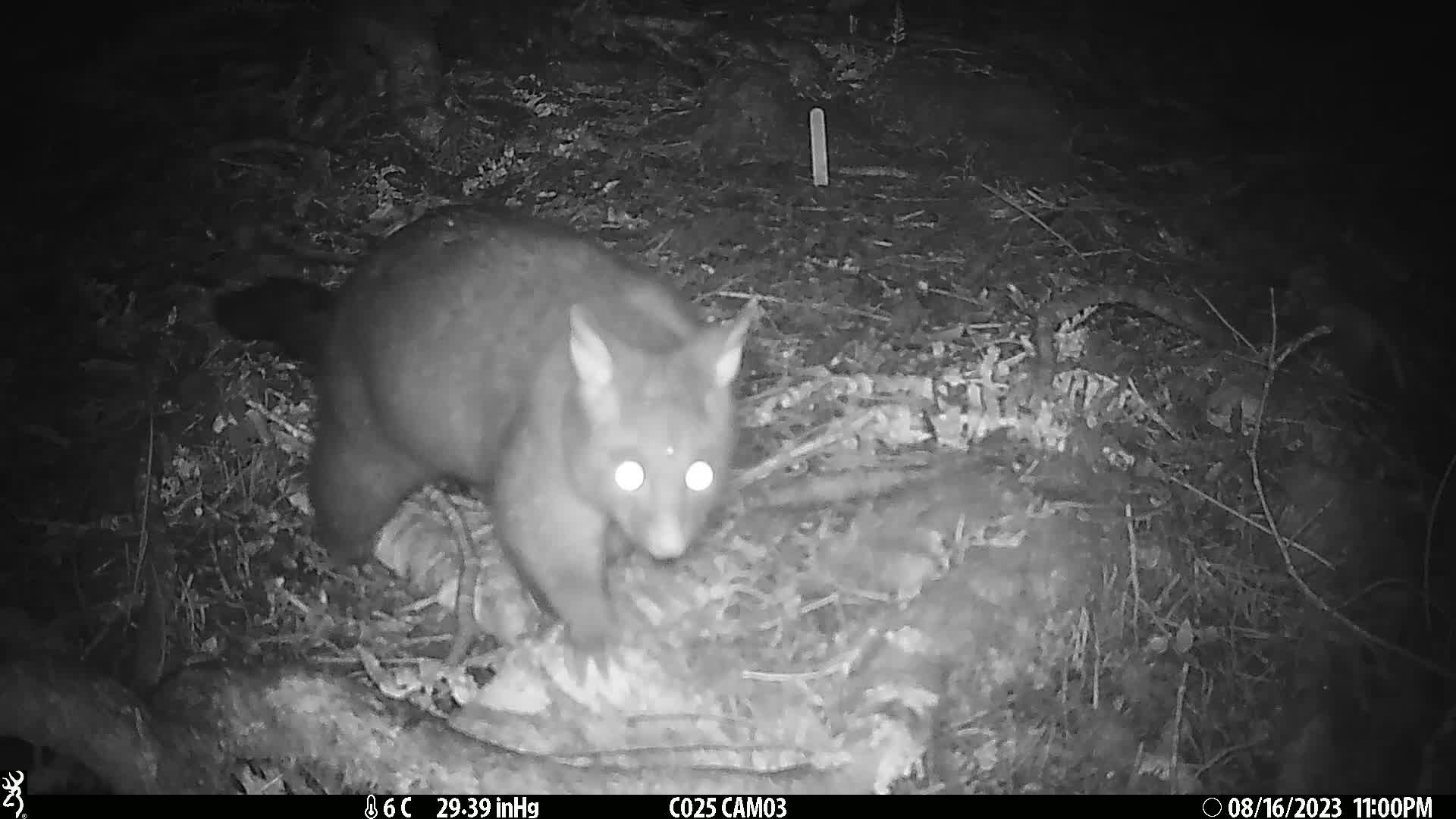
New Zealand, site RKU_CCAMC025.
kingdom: Animalia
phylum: Chordata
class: Mammalia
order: Diprotodontia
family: Phalangeridae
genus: Trichosurus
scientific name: Trichosurus vulpecula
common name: common brushtail possum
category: possum